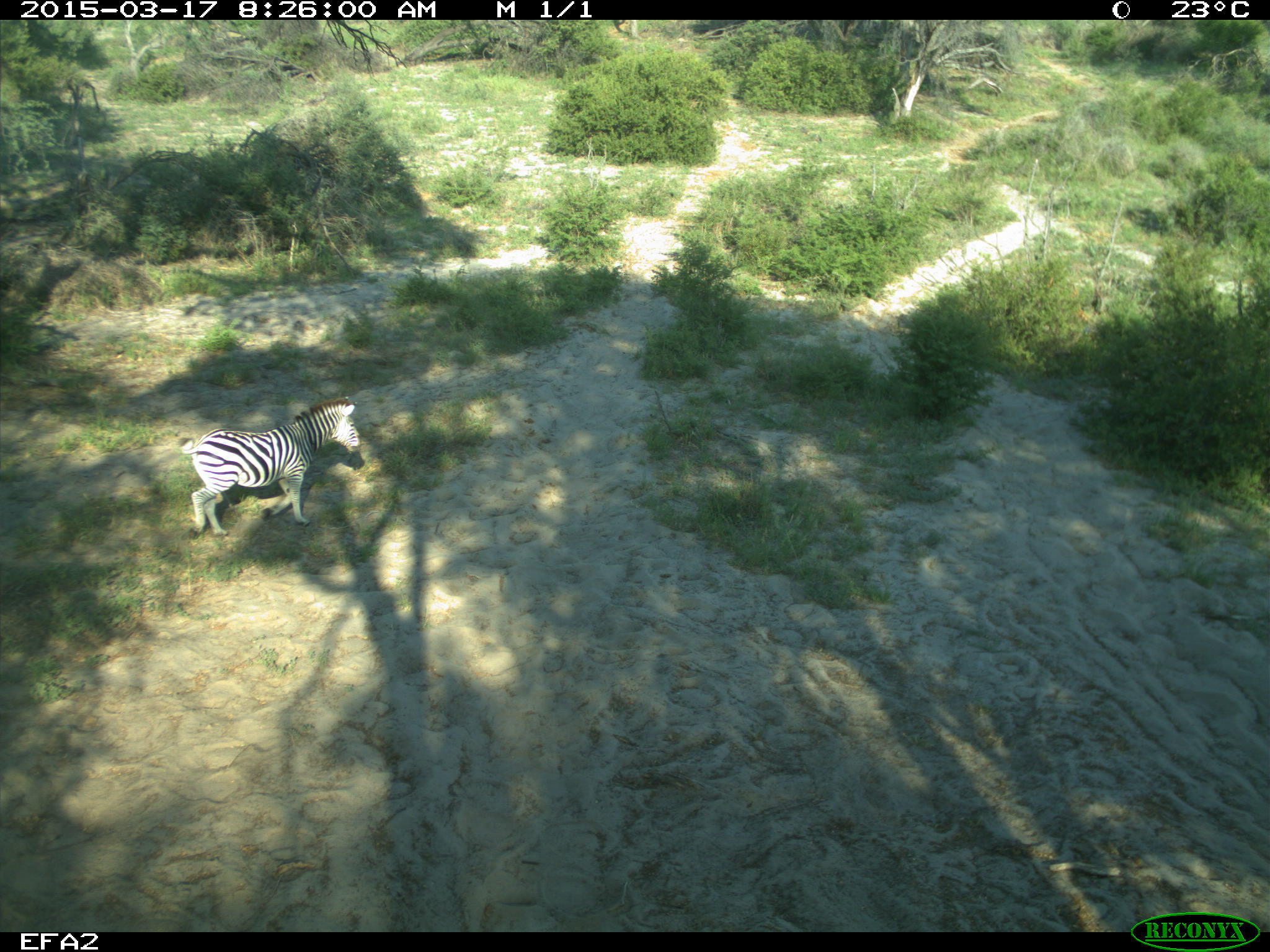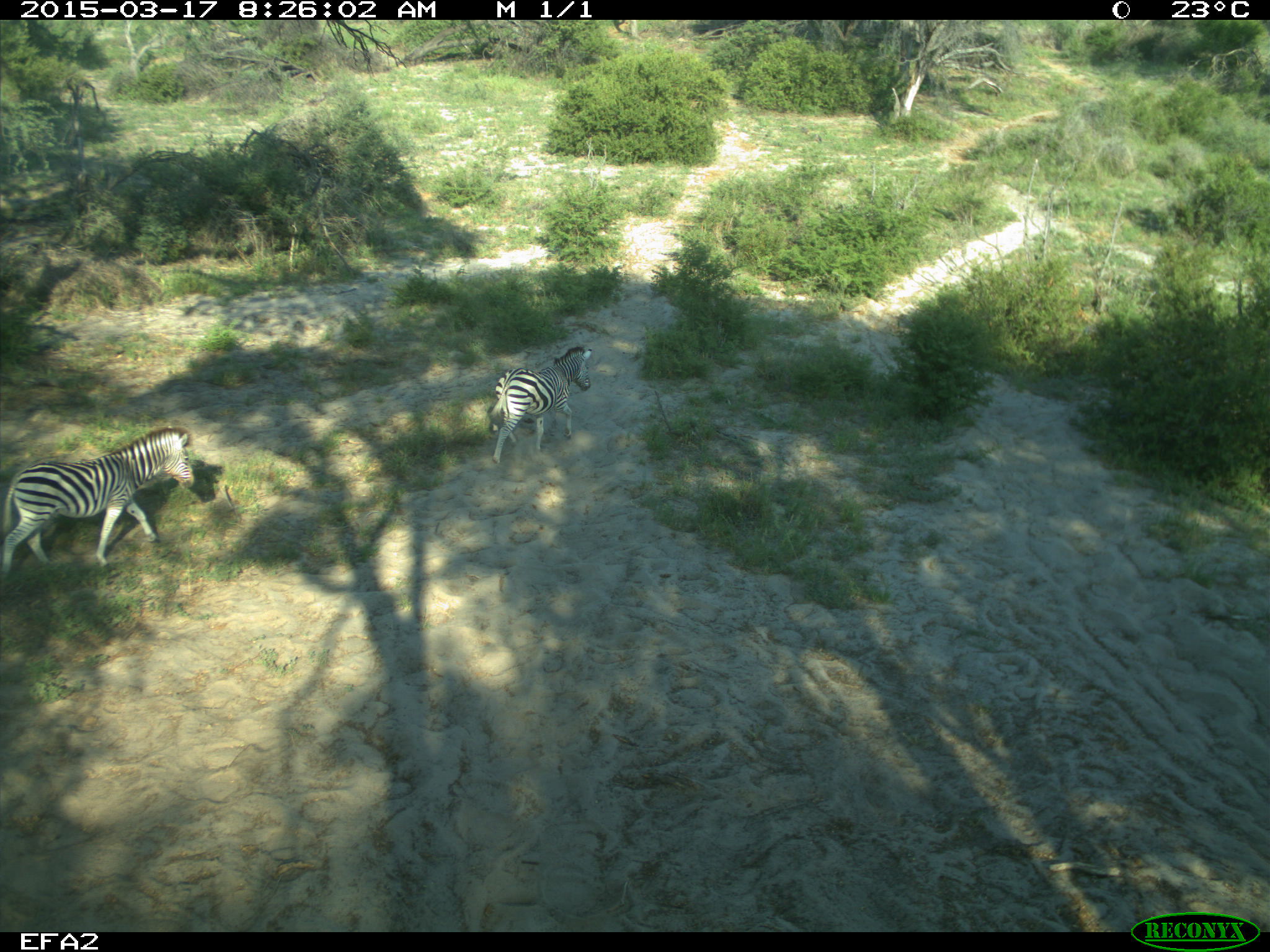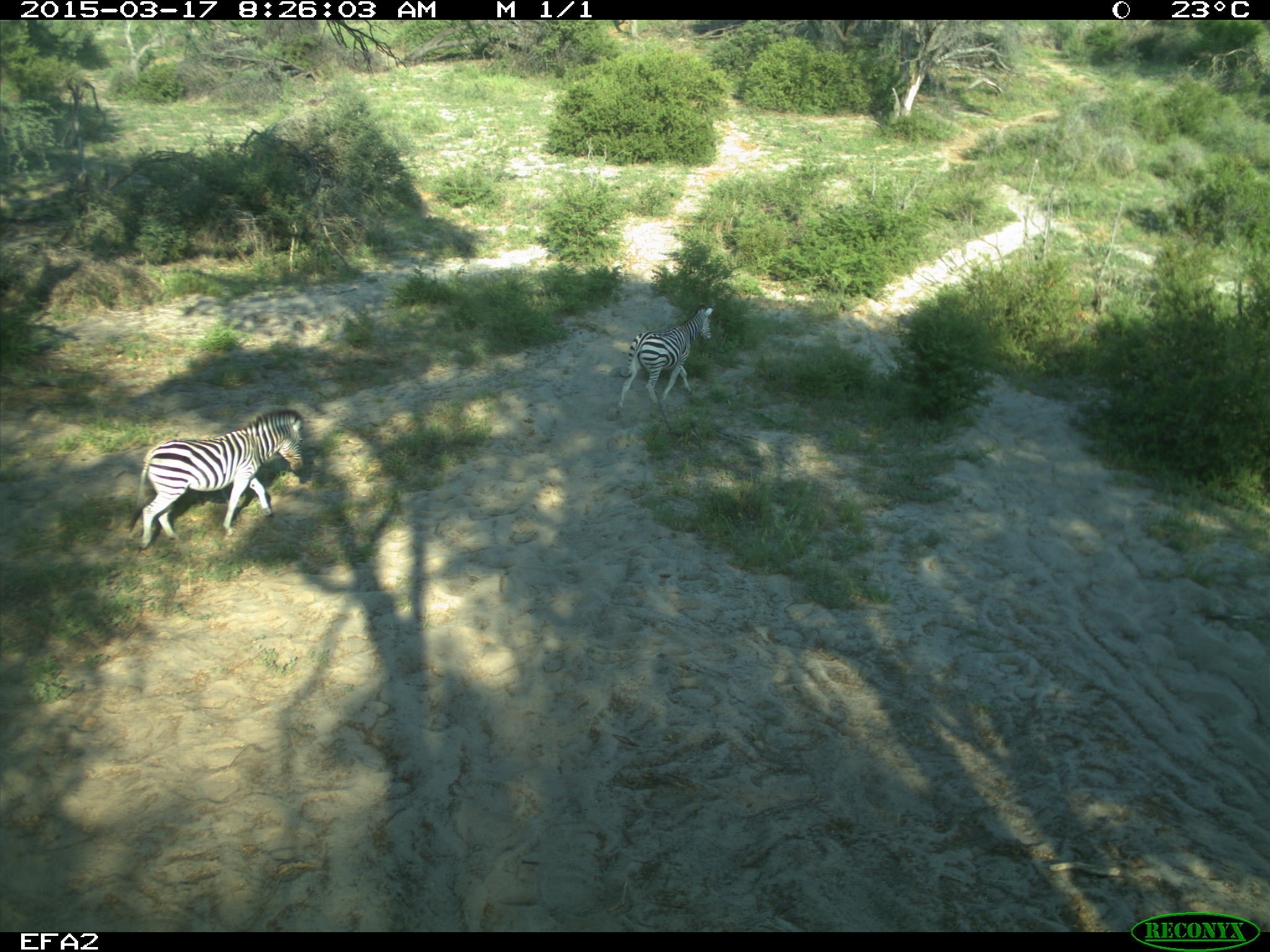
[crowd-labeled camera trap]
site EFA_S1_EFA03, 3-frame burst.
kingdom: Animalia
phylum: Chordata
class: Mammalia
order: Perissodactyla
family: Equidae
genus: Equus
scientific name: Equus quagga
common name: plains zebra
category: zebraplains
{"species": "zebraplains (plains zebra) (Equus quagga)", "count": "2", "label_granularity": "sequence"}